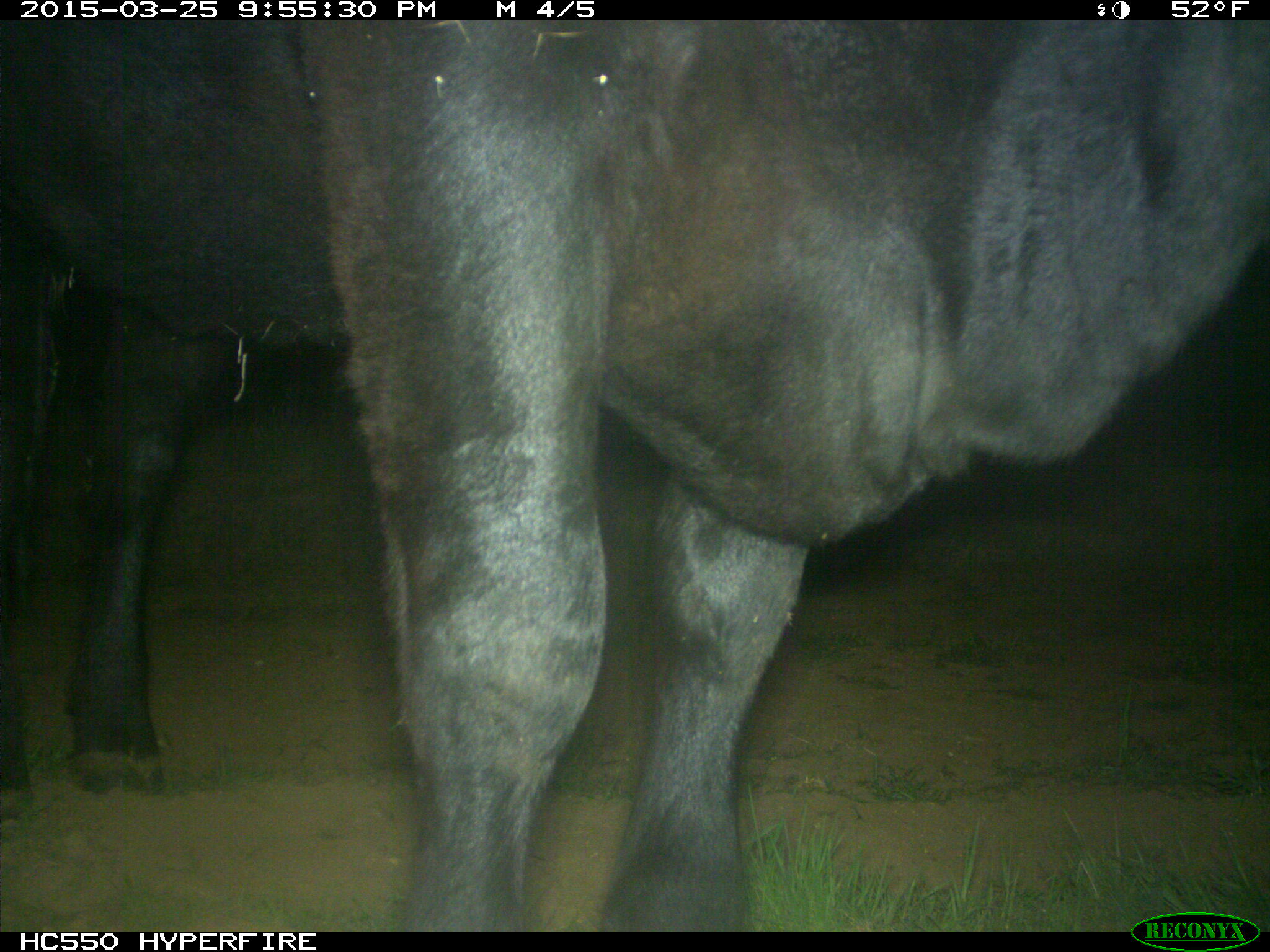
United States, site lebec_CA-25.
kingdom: Animalia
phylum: Chordata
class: Mammalia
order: Artiodactyla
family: Bovidae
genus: Bos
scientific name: Bos taurus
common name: domestic cow